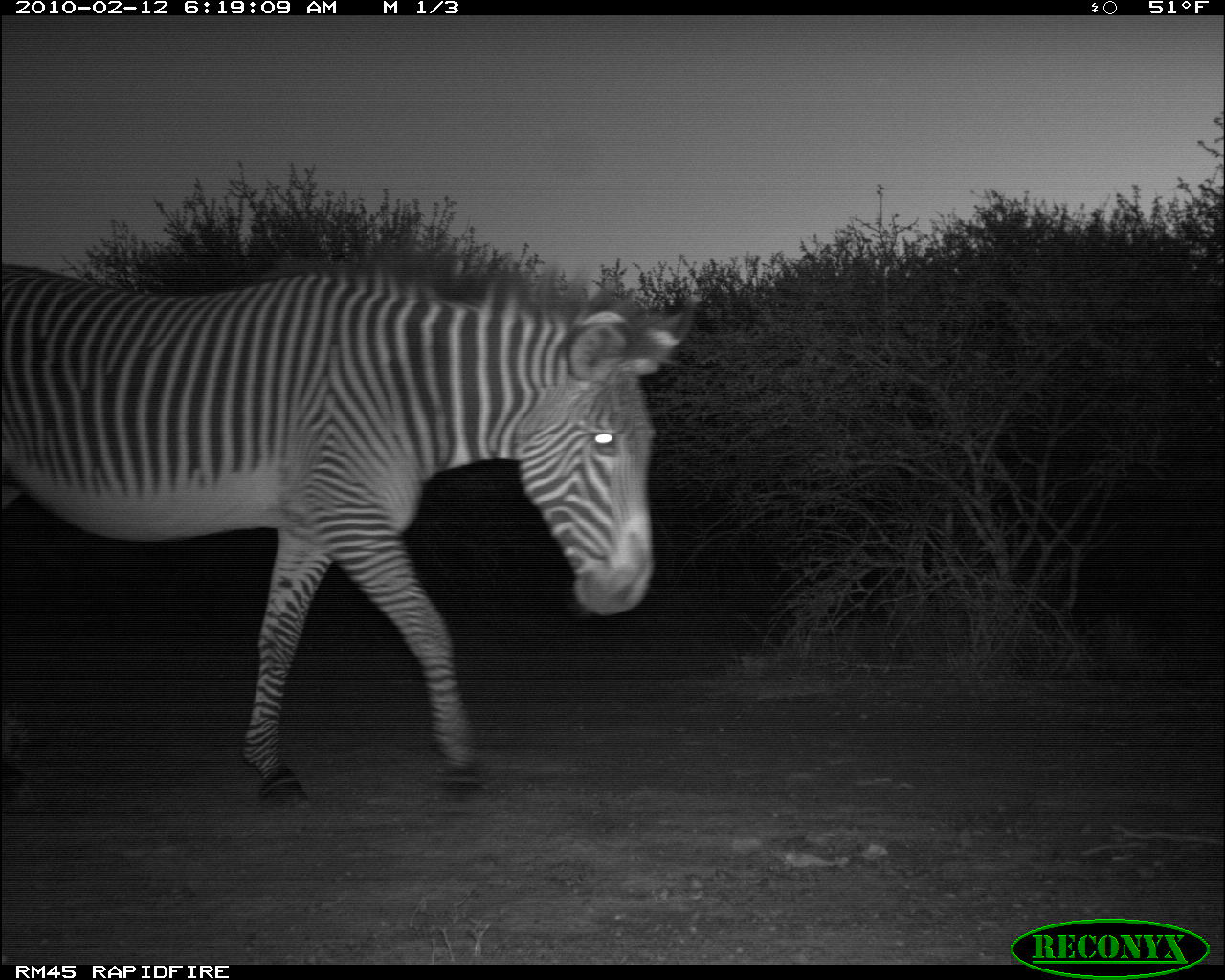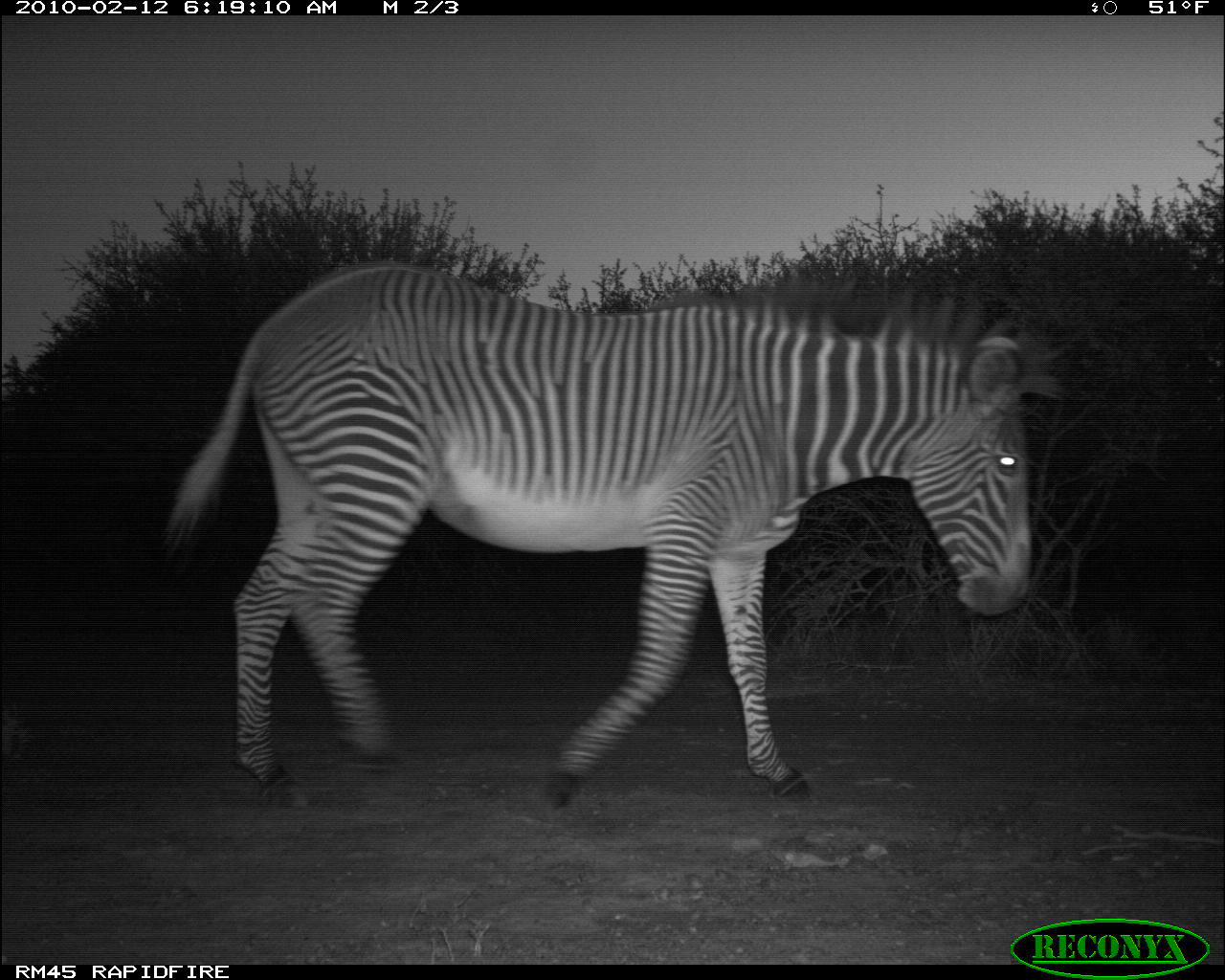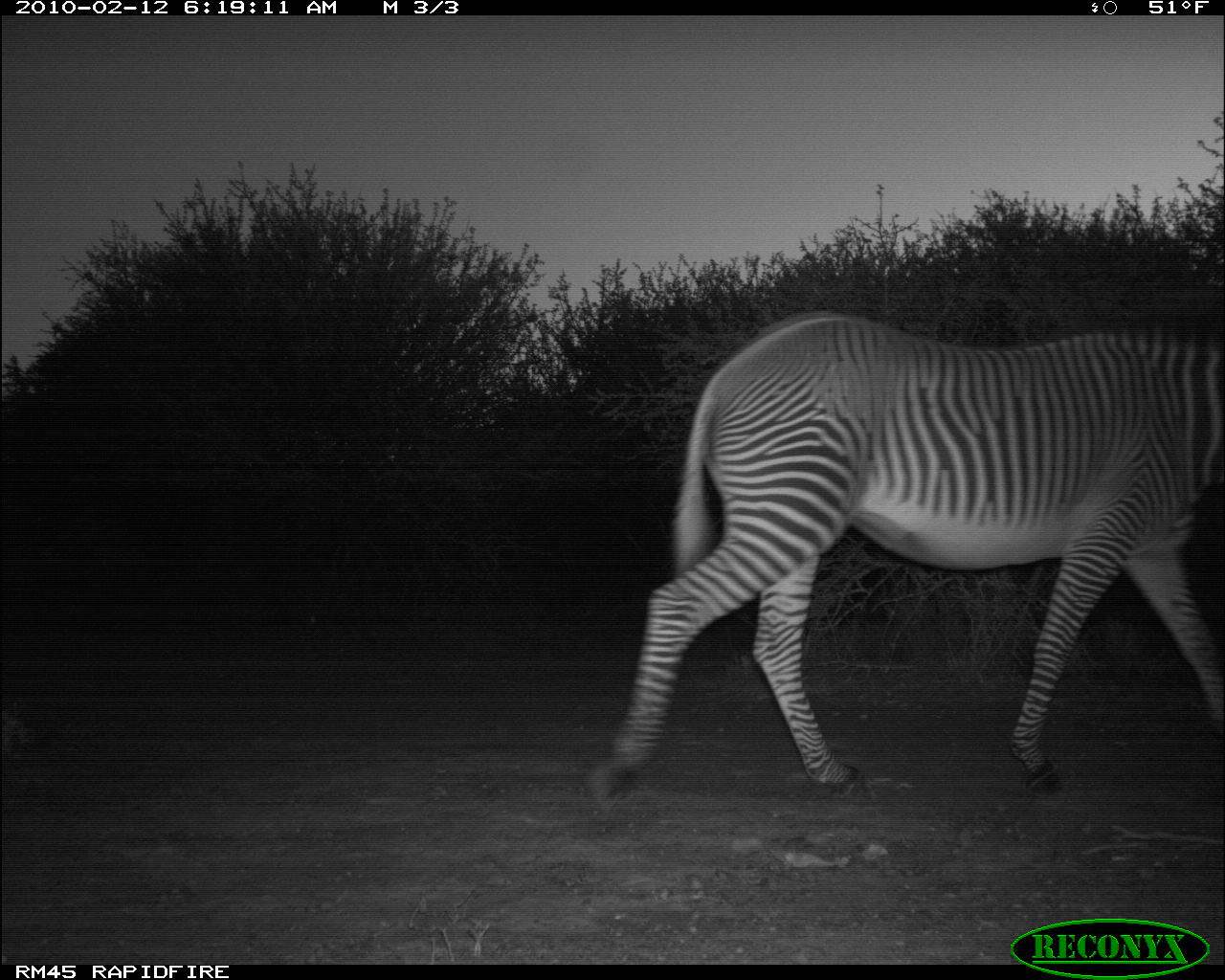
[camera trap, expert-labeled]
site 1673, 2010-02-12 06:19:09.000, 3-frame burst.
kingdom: Animalia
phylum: Chordata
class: Mammalia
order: Perissodactyla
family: Equidae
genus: Equus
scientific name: Equus grevyi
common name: grévy's zebra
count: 1